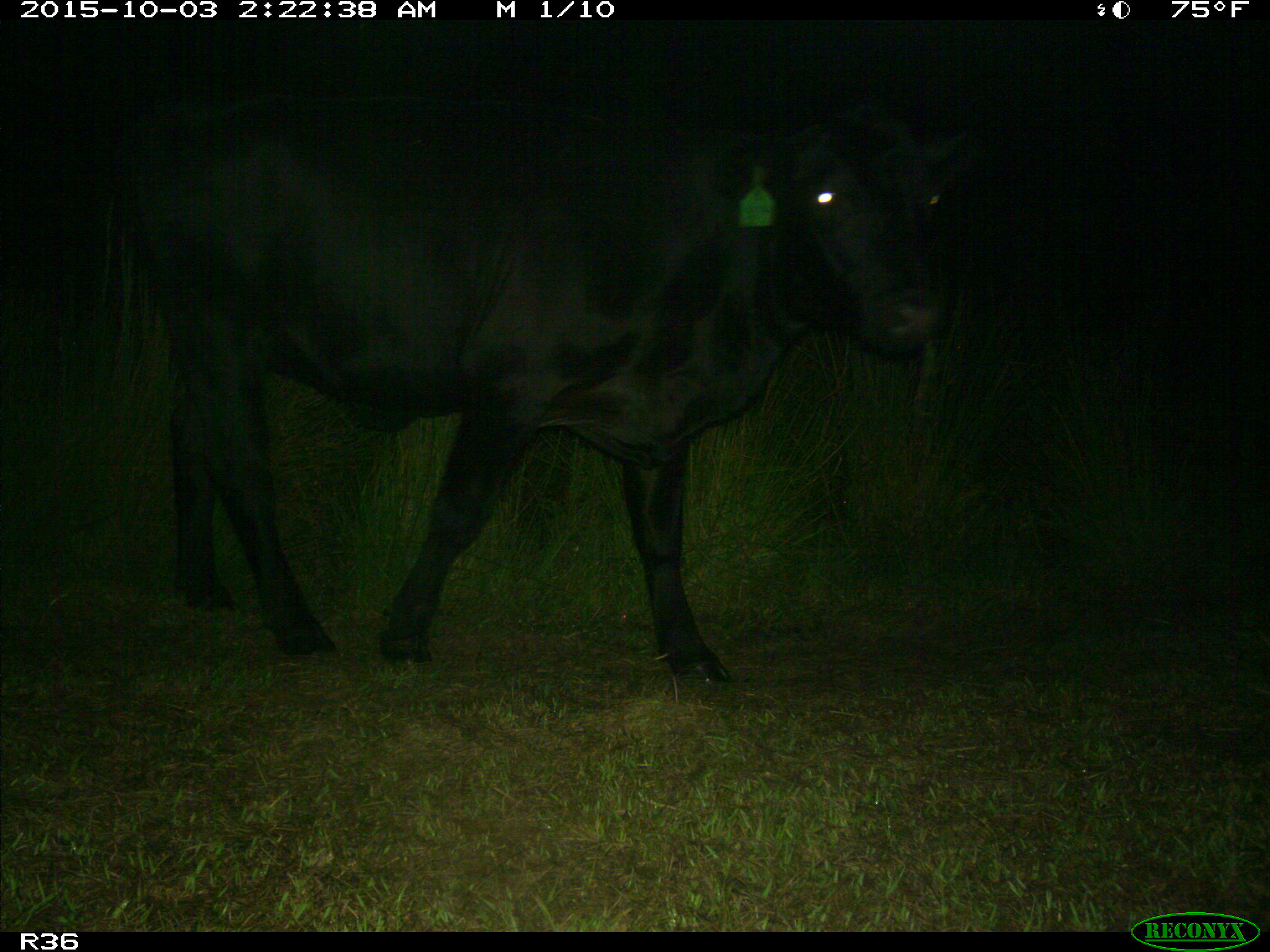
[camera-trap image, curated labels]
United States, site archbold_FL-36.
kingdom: Animalia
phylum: Chordata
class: Mammalia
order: Artiodactyla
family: Bovidae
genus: Bos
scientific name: Bos taurus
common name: domestic cow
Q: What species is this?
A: Bos taurus (domestic cow).